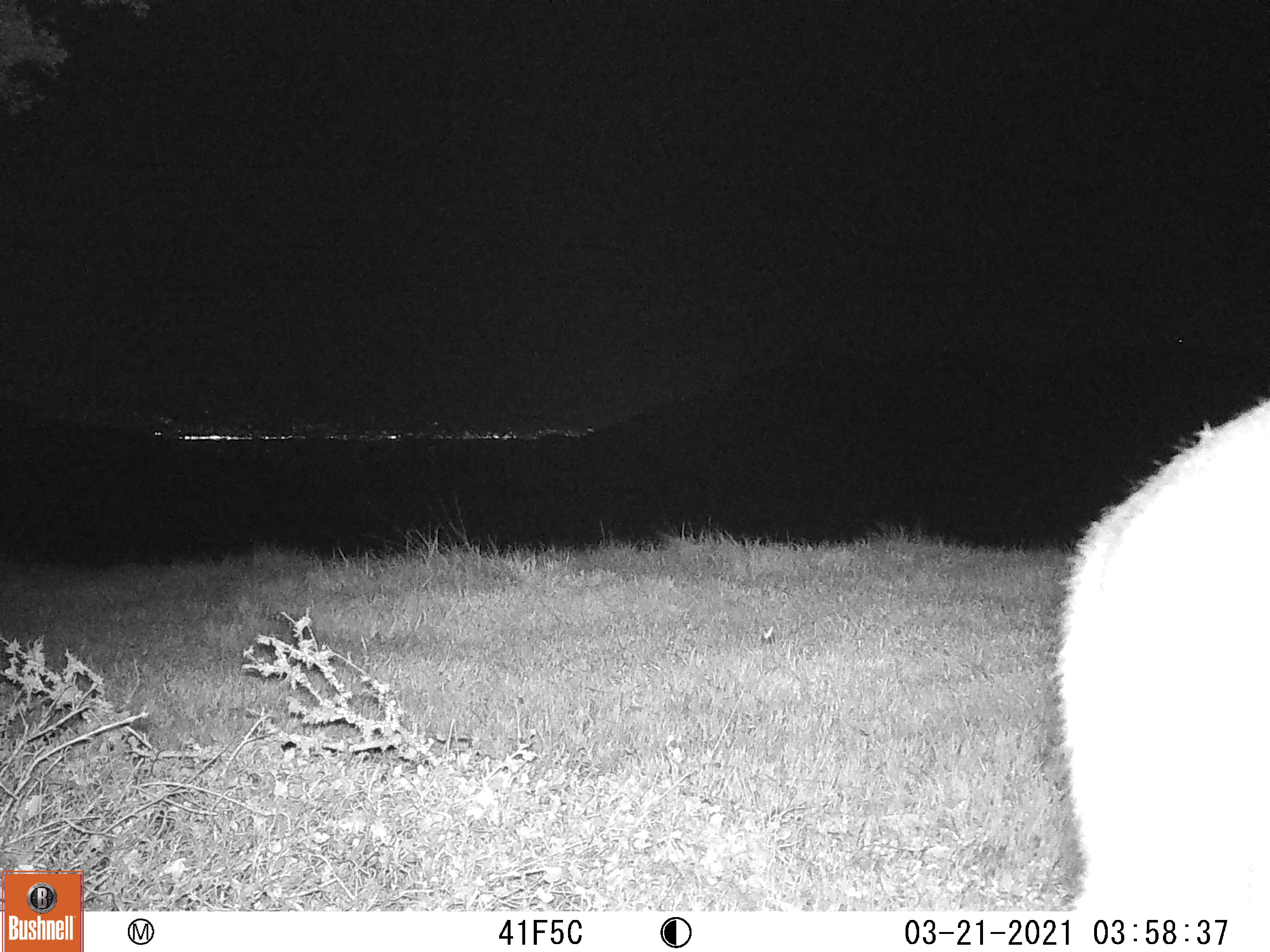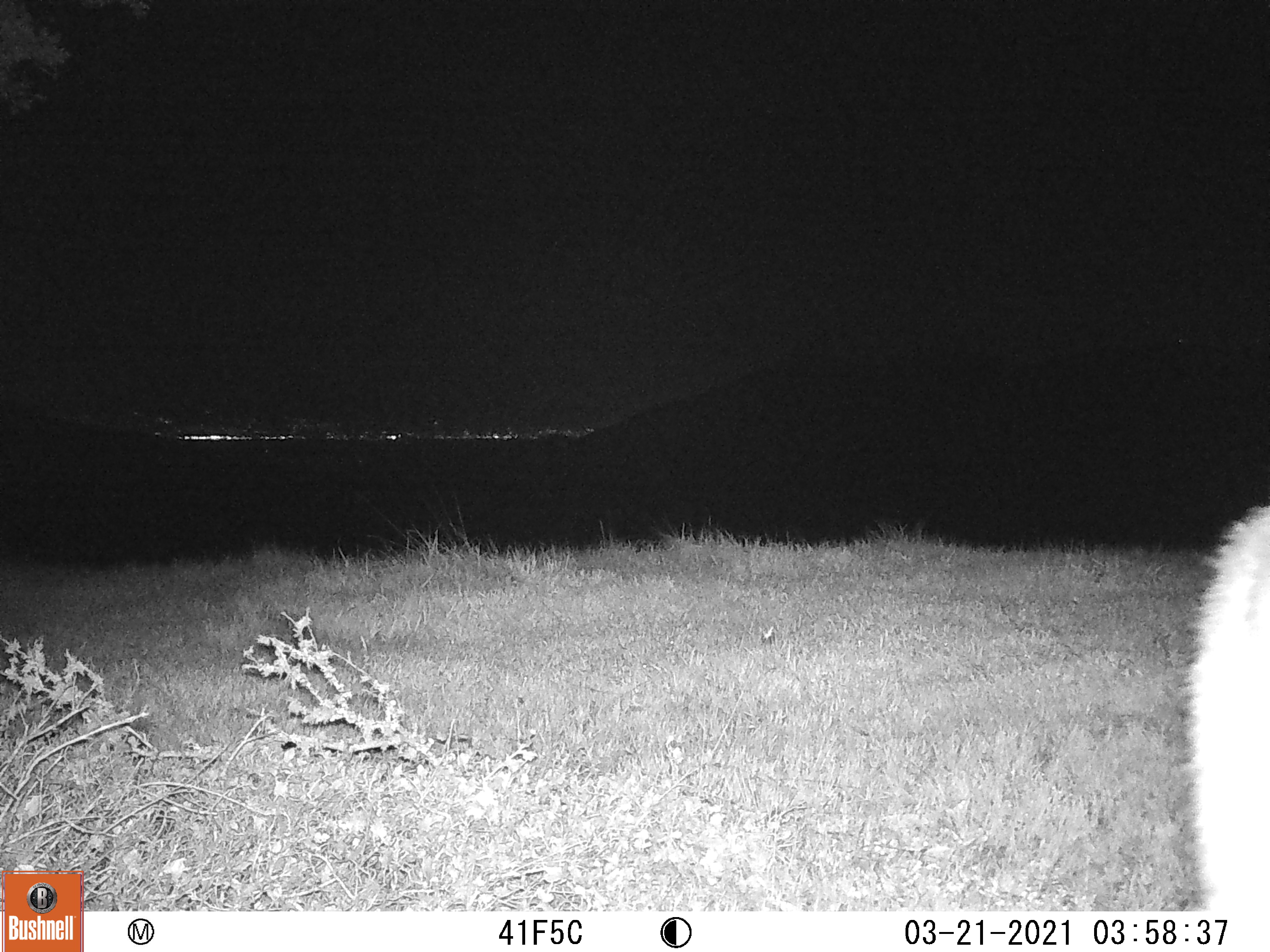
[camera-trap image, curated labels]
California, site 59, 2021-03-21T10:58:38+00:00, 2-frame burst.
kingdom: Animalia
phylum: Chordata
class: Mammalia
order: Artiodactyla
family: Cervidae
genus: Odocoileus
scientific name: Odocoileus hemionus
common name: mule deer